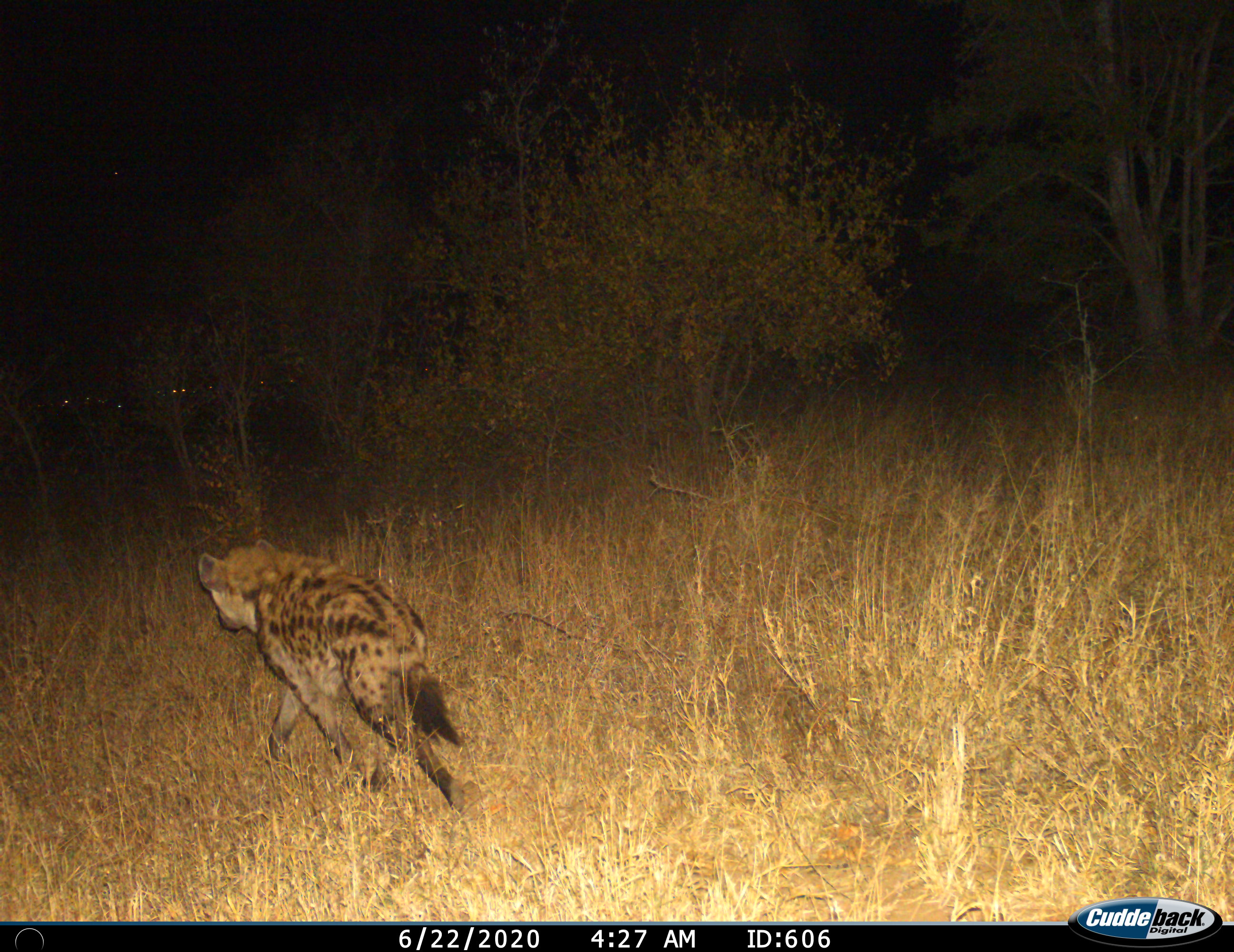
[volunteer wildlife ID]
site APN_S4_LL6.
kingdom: Animalia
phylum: Chordata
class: Mammalia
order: Carnivora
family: Hyaenidae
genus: Crocuta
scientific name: Crocuta crocuta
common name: spotted hyena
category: hyenaspotted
Hyenaspotted (spotted hyena) (Crocuta crocuta), count 1. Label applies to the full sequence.